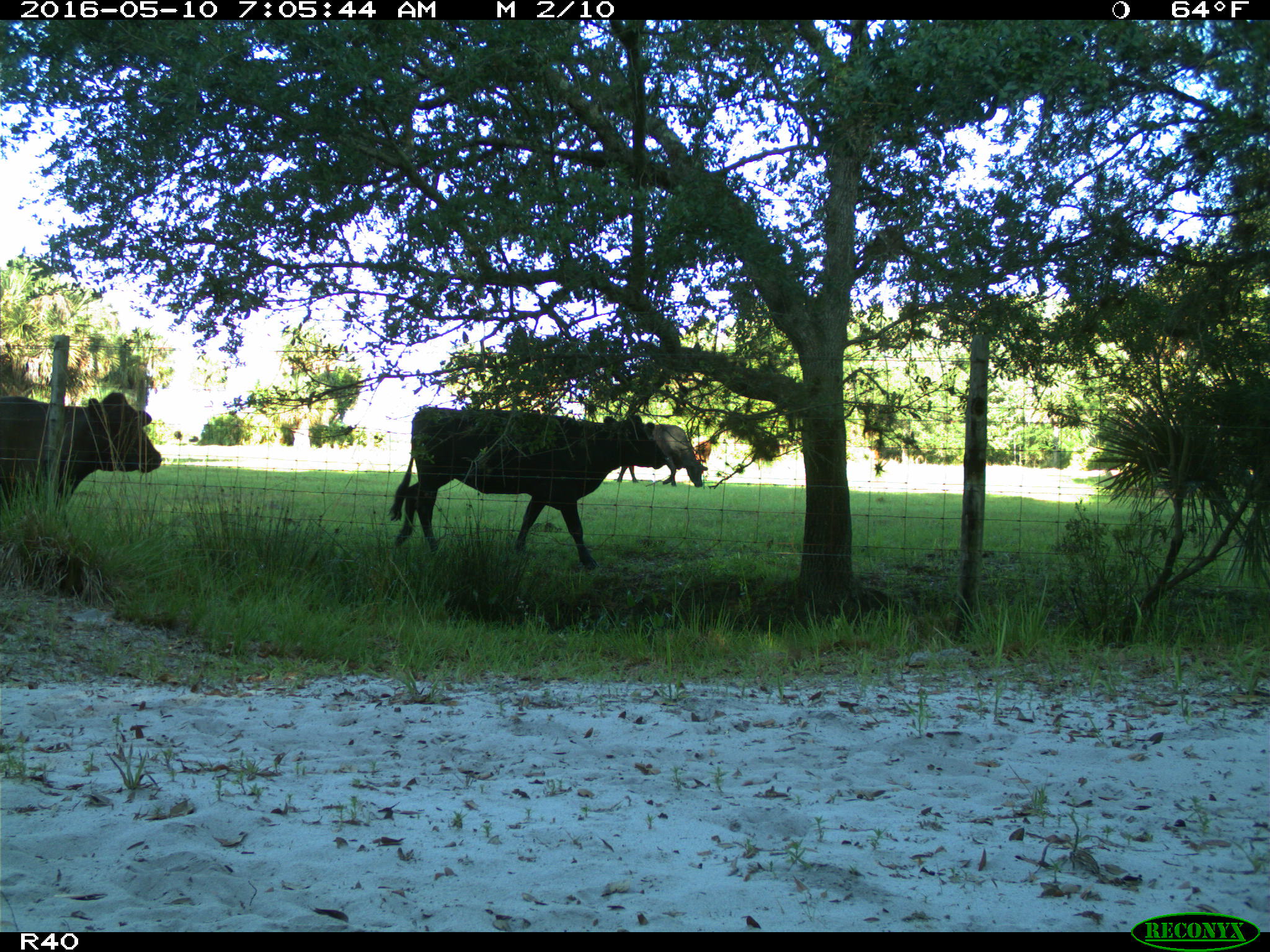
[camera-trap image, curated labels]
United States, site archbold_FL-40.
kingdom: Animalia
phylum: Chordata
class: Mammalia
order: Artiodactyla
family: Bovidae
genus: Bos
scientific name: Bos taurus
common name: domestic cow